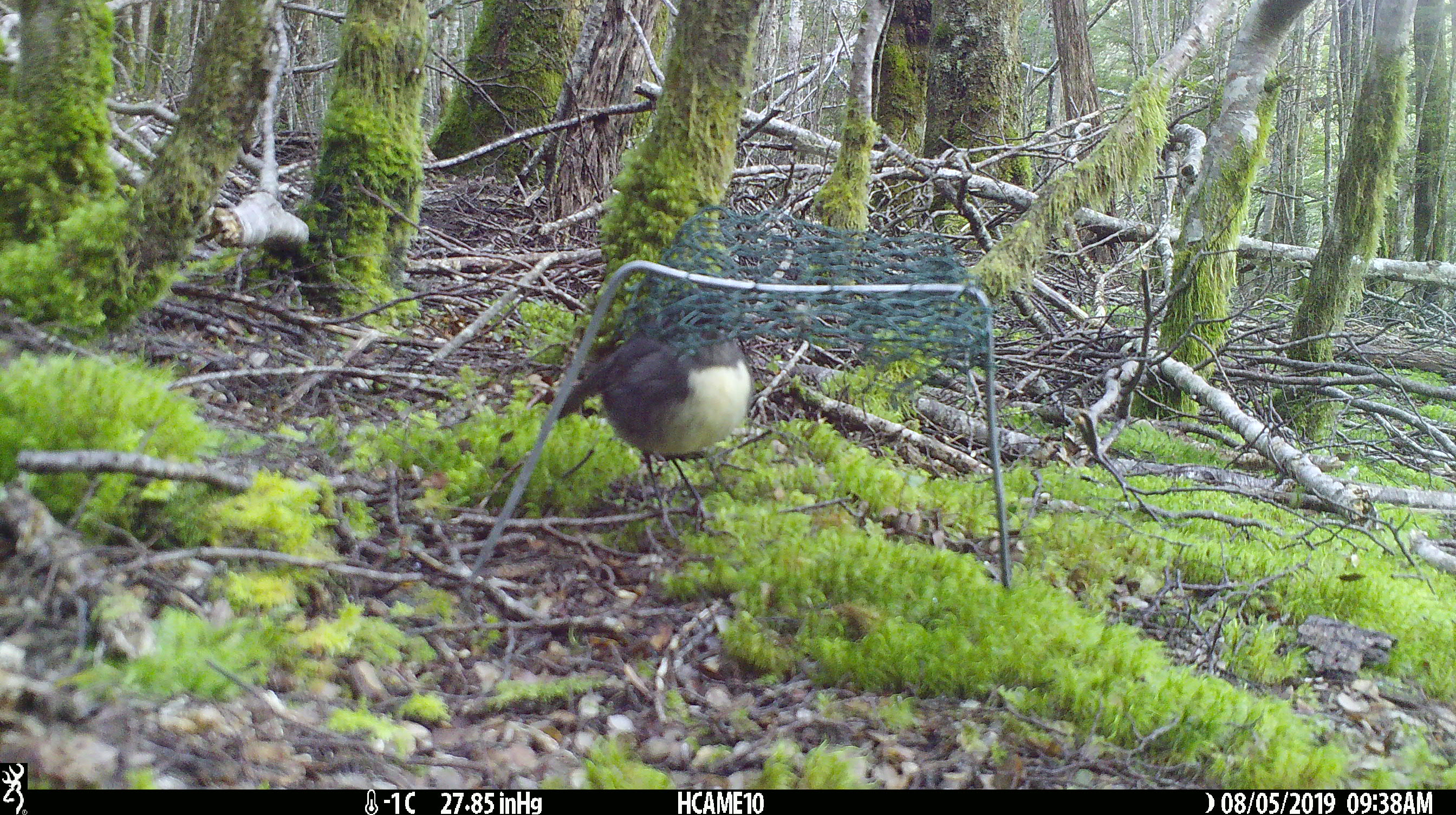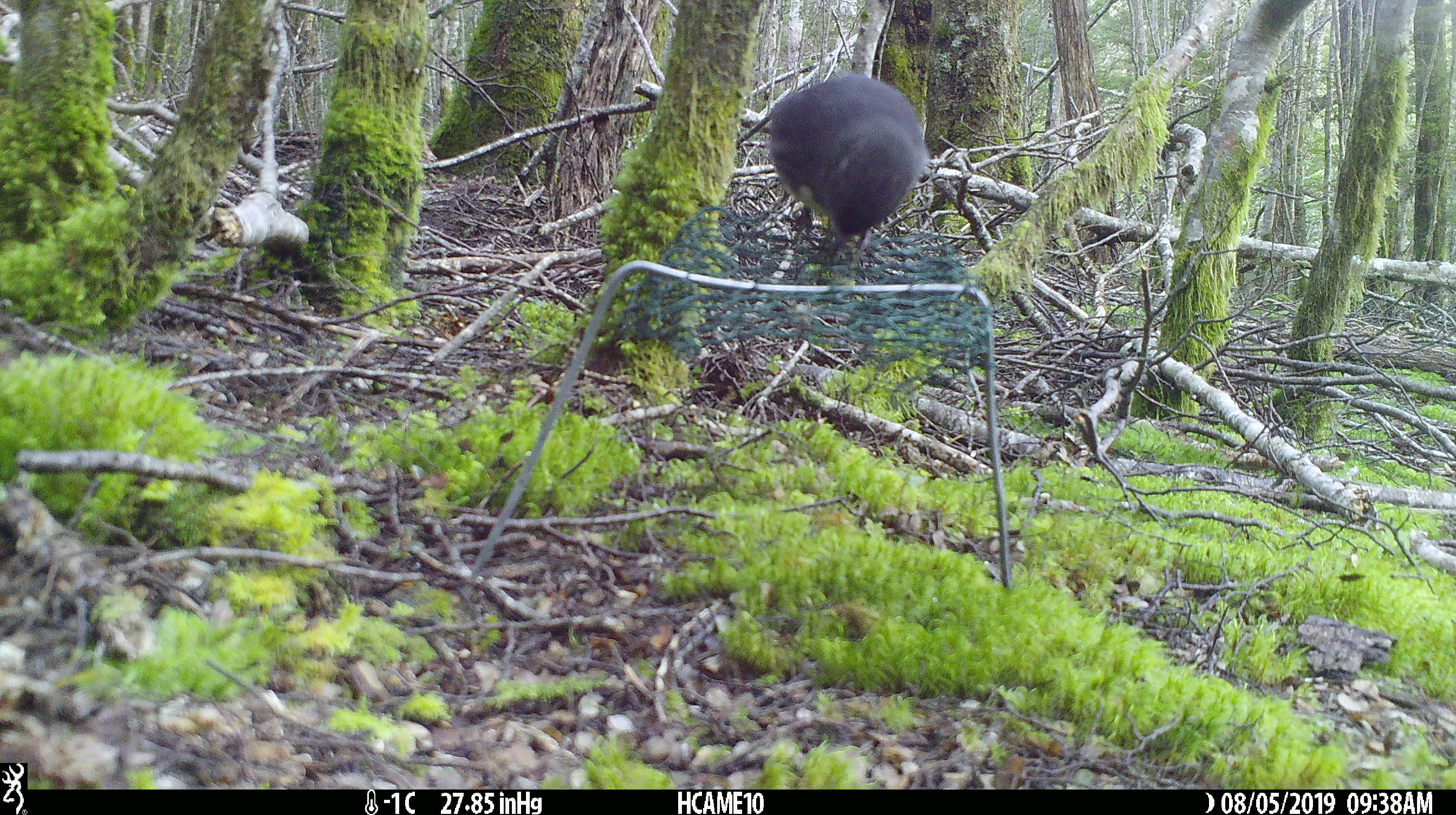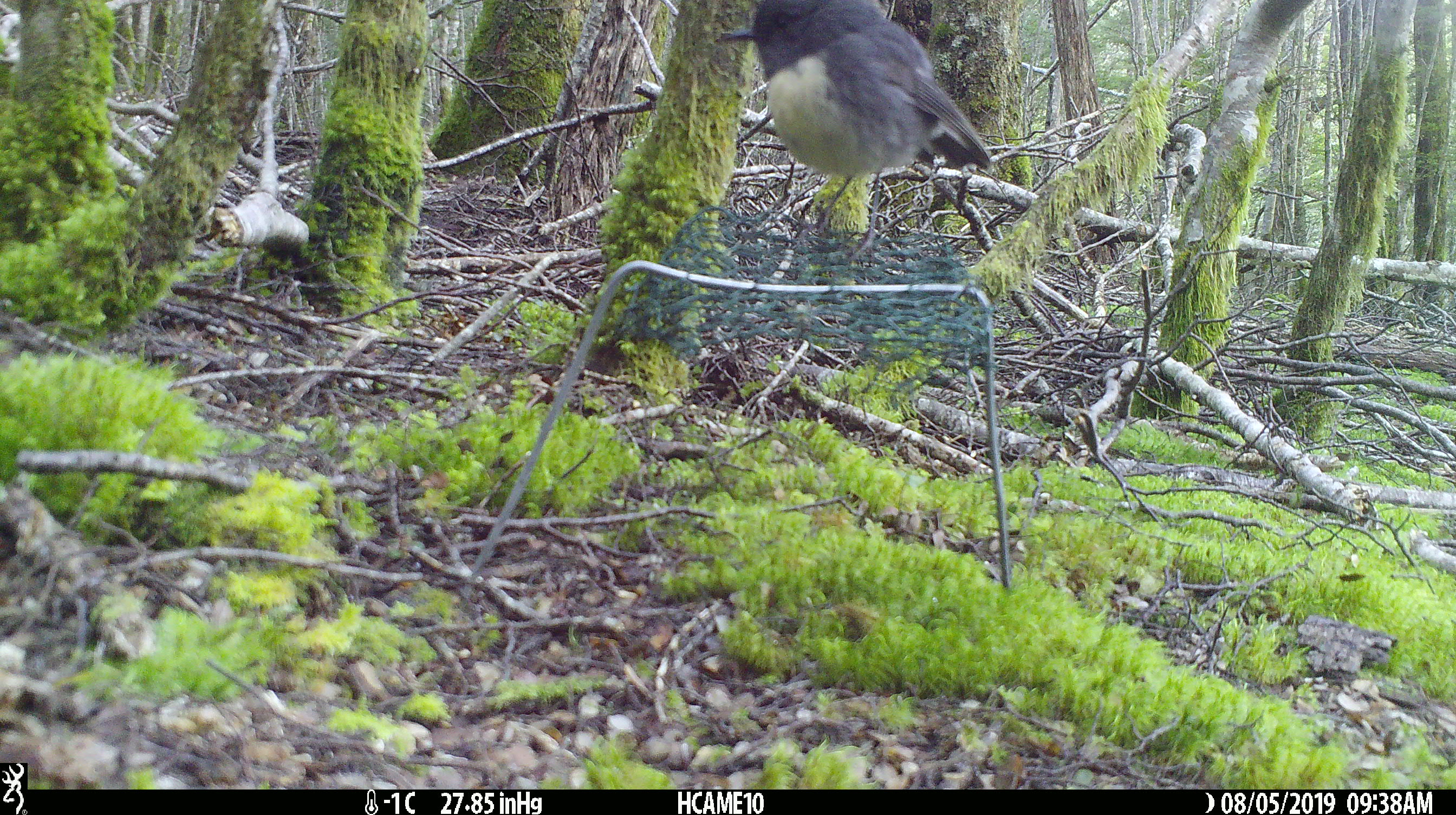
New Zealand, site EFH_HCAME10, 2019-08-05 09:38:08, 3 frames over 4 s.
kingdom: Animalia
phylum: Chordata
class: Aves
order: Passeriformes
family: Petroicidae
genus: Petroica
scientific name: Petroica australis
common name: new zealand robin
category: robin